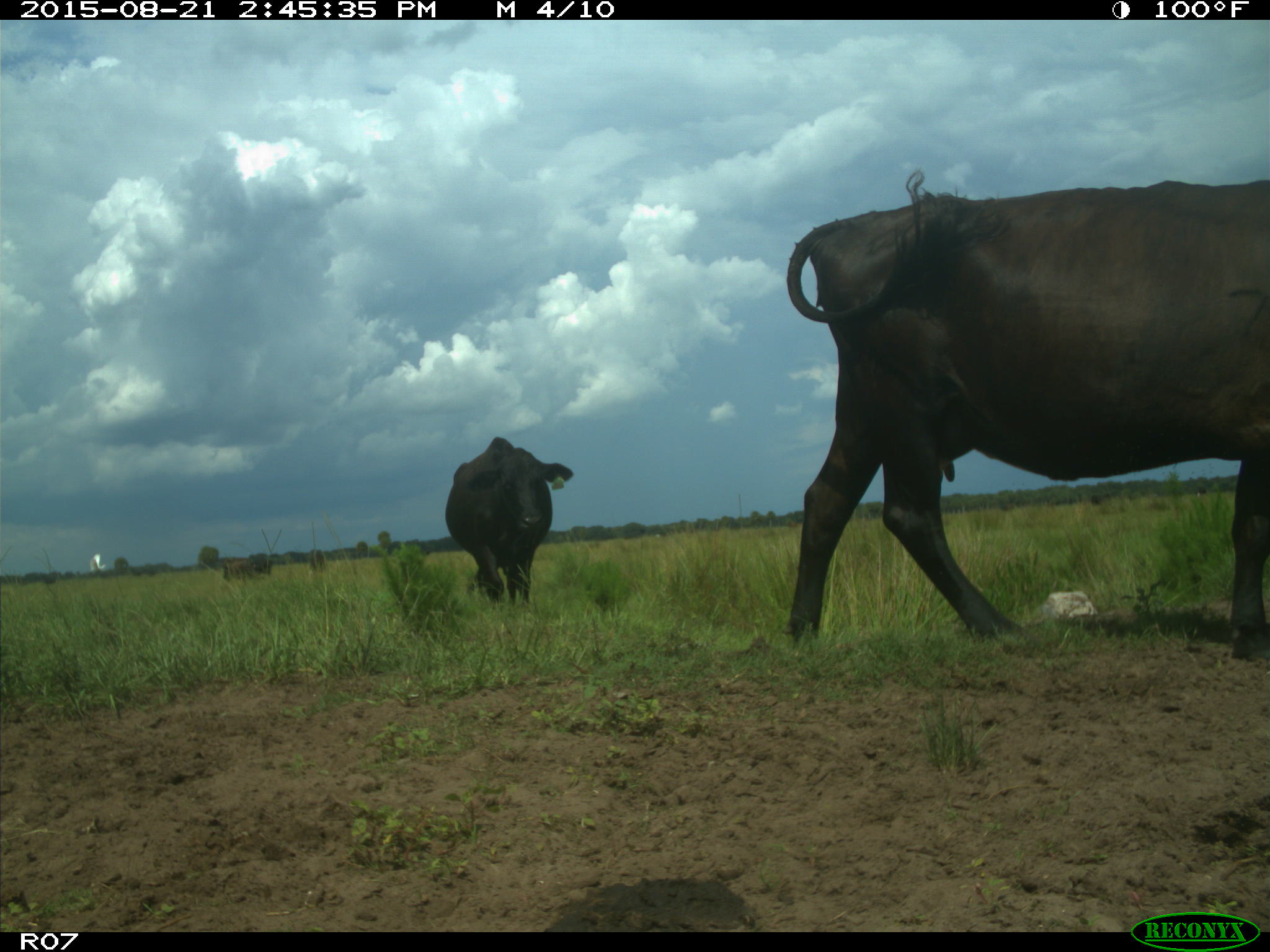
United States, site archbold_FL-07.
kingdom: Animalia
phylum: Chordata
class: Mammalia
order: Artiodactyla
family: Bovidae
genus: Bos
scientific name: Bos taurus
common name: domestic cow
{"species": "Bos taurus (domestic cow)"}